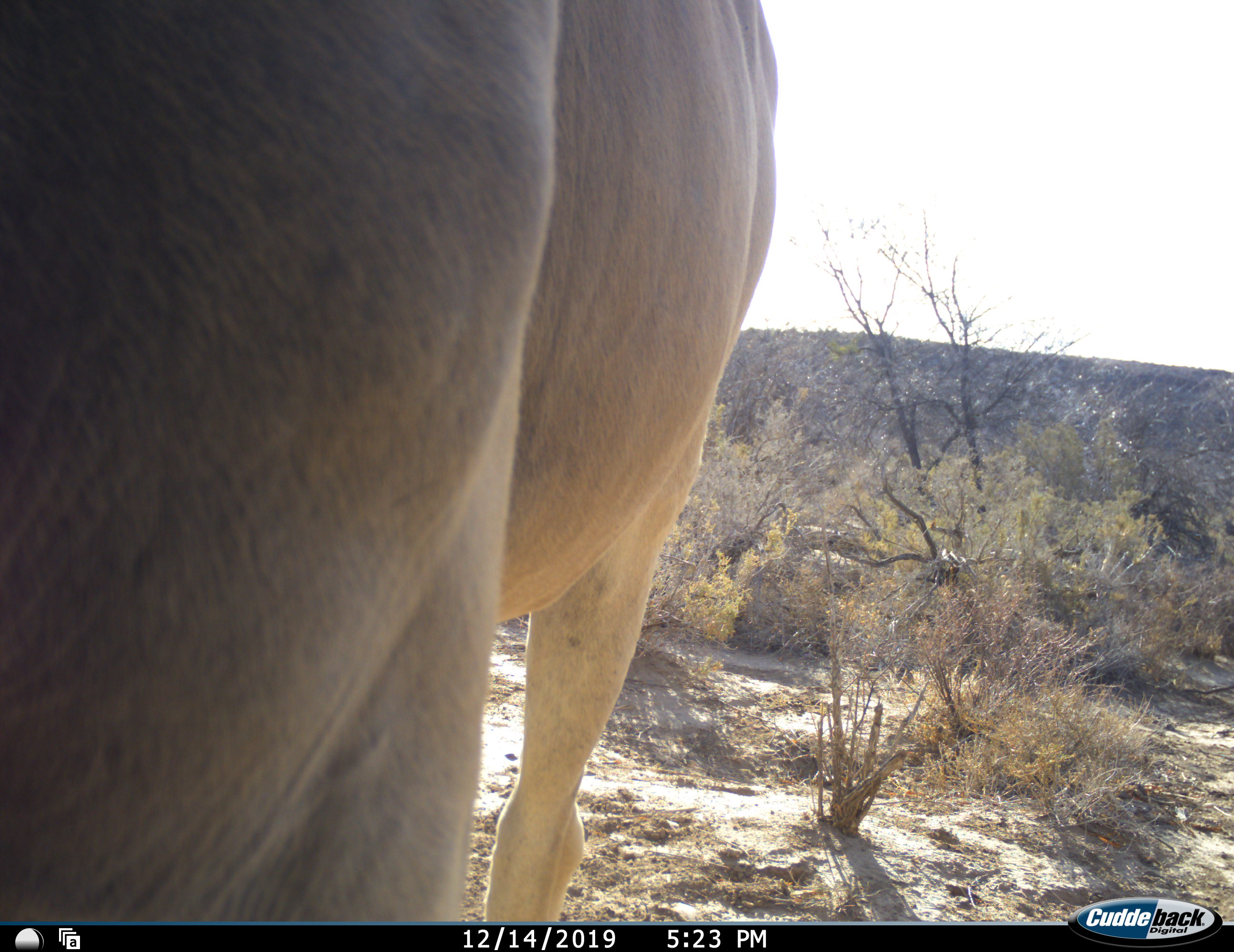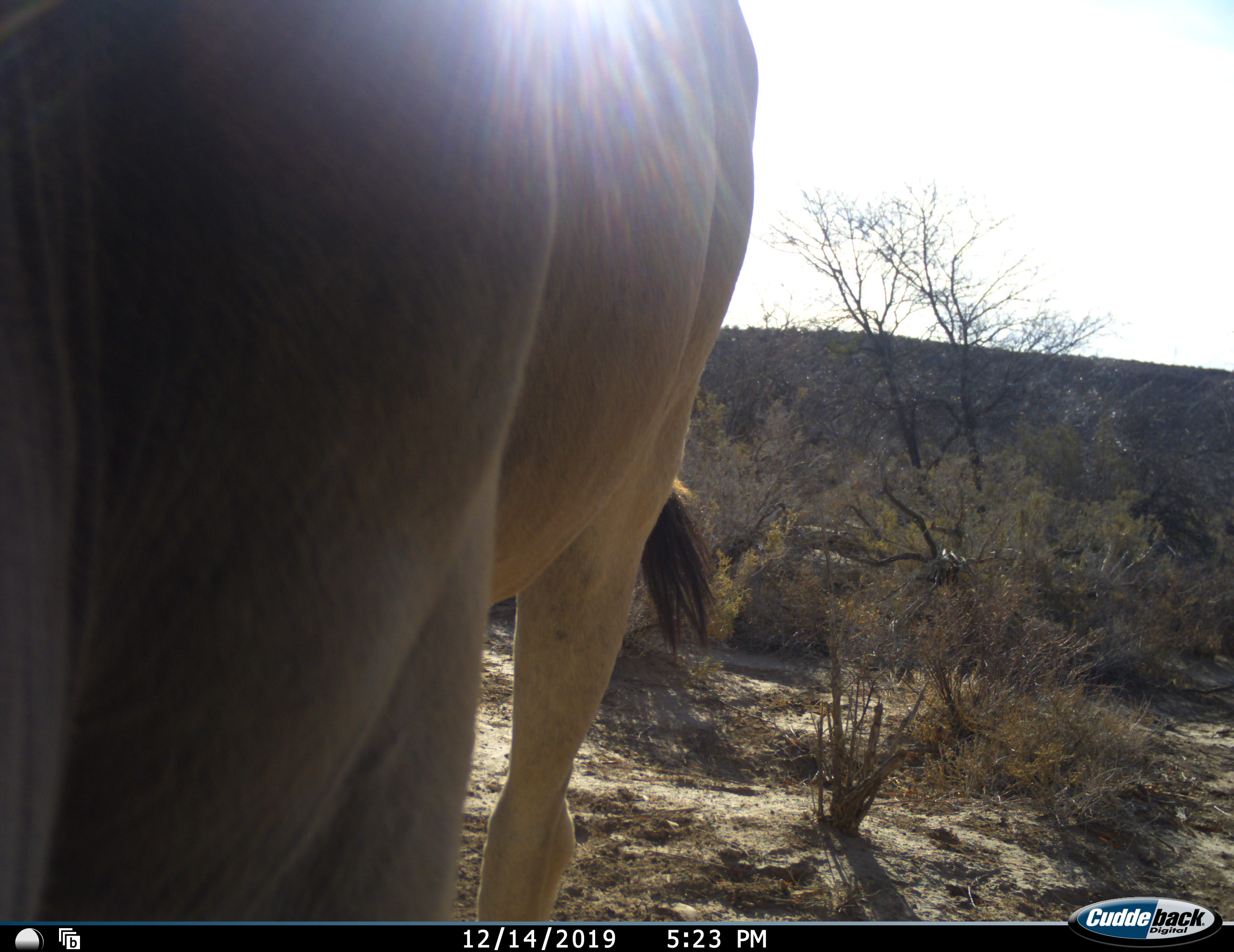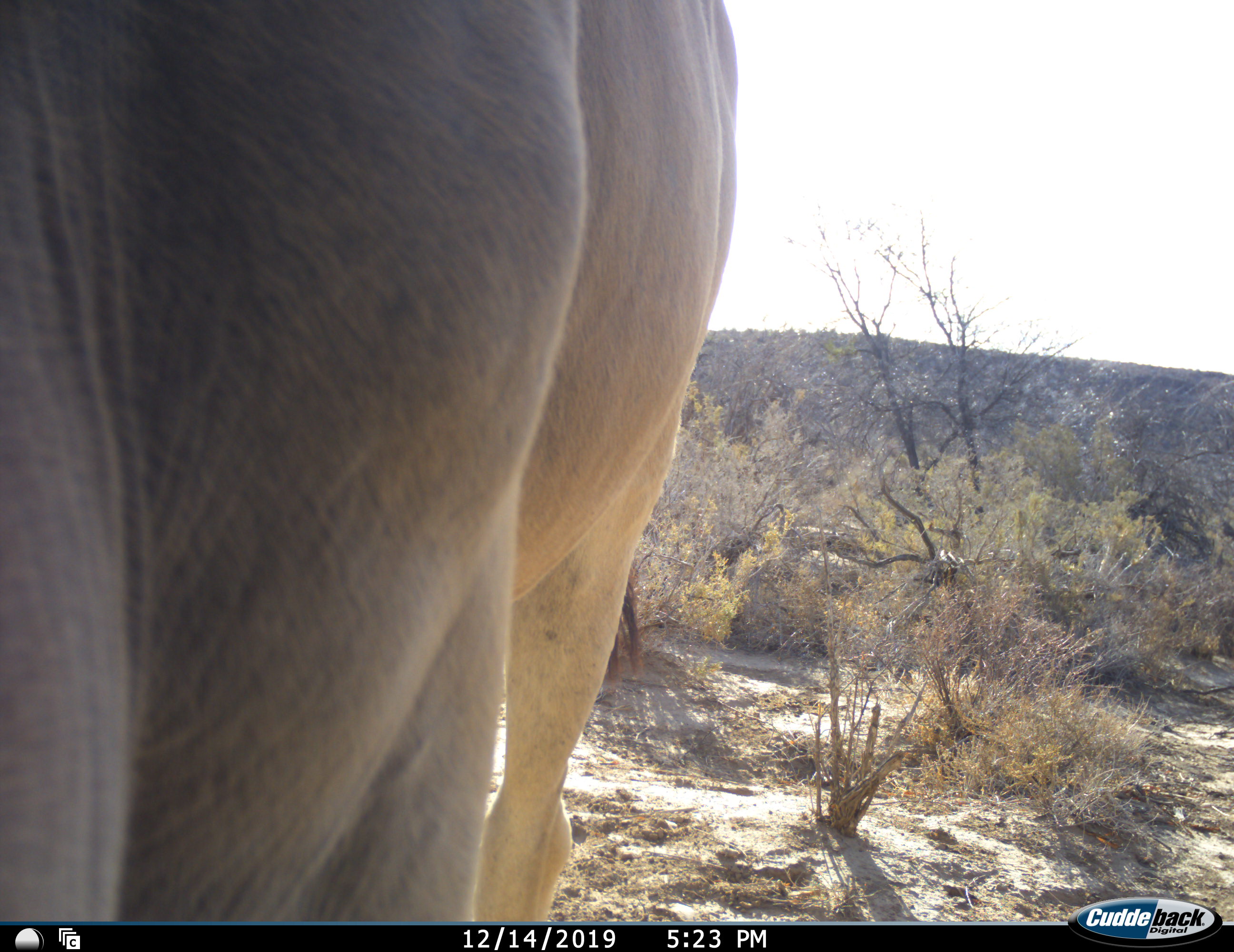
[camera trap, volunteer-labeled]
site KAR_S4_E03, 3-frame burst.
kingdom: Animalia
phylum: Chordata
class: Mammalia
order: Artiodactyla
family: Bovidae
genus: Tragelaphus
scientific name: Tragelaphus oryx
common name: eland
Eland (Tragelaphus oryx), count 1. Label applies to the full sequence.